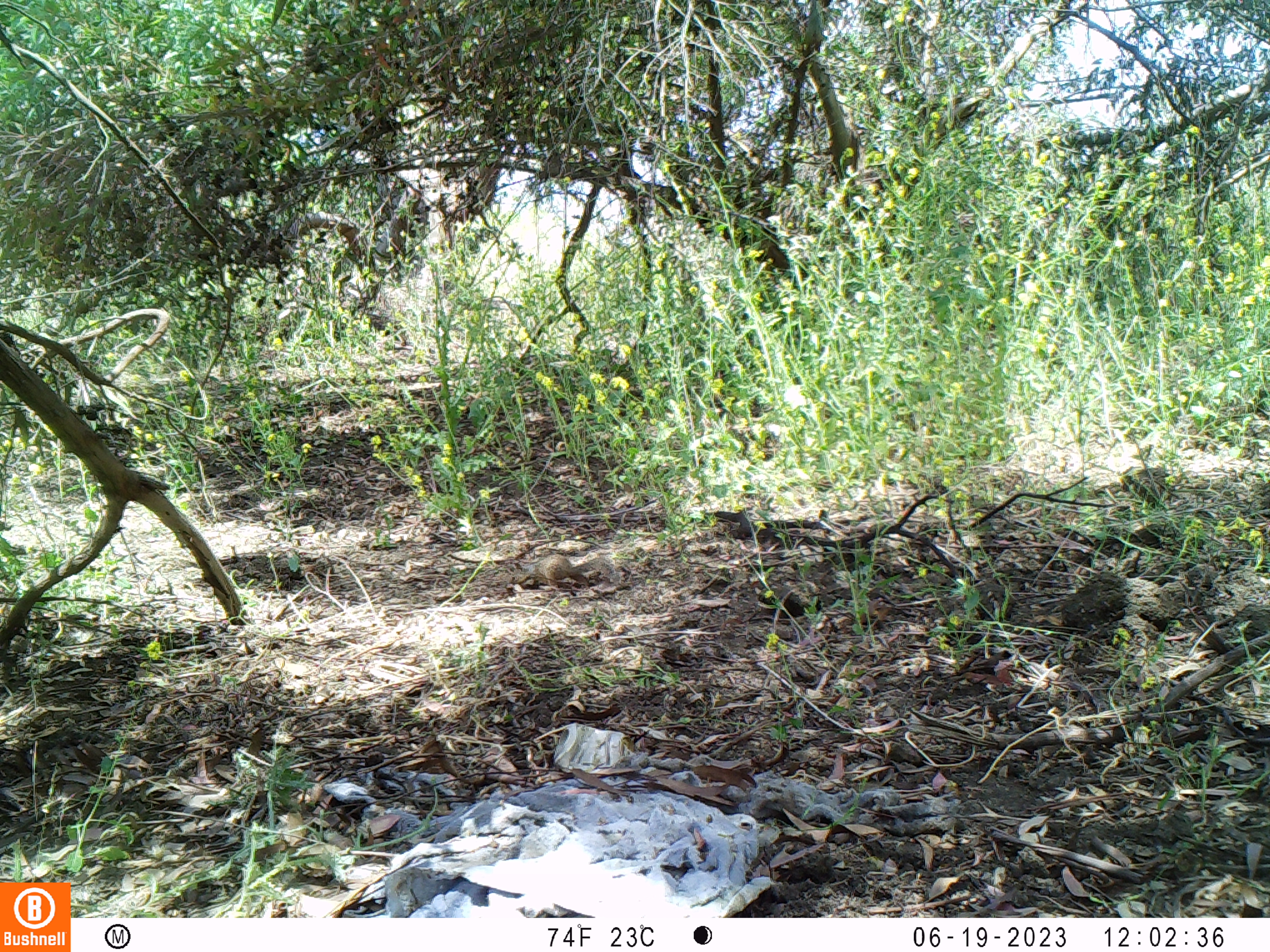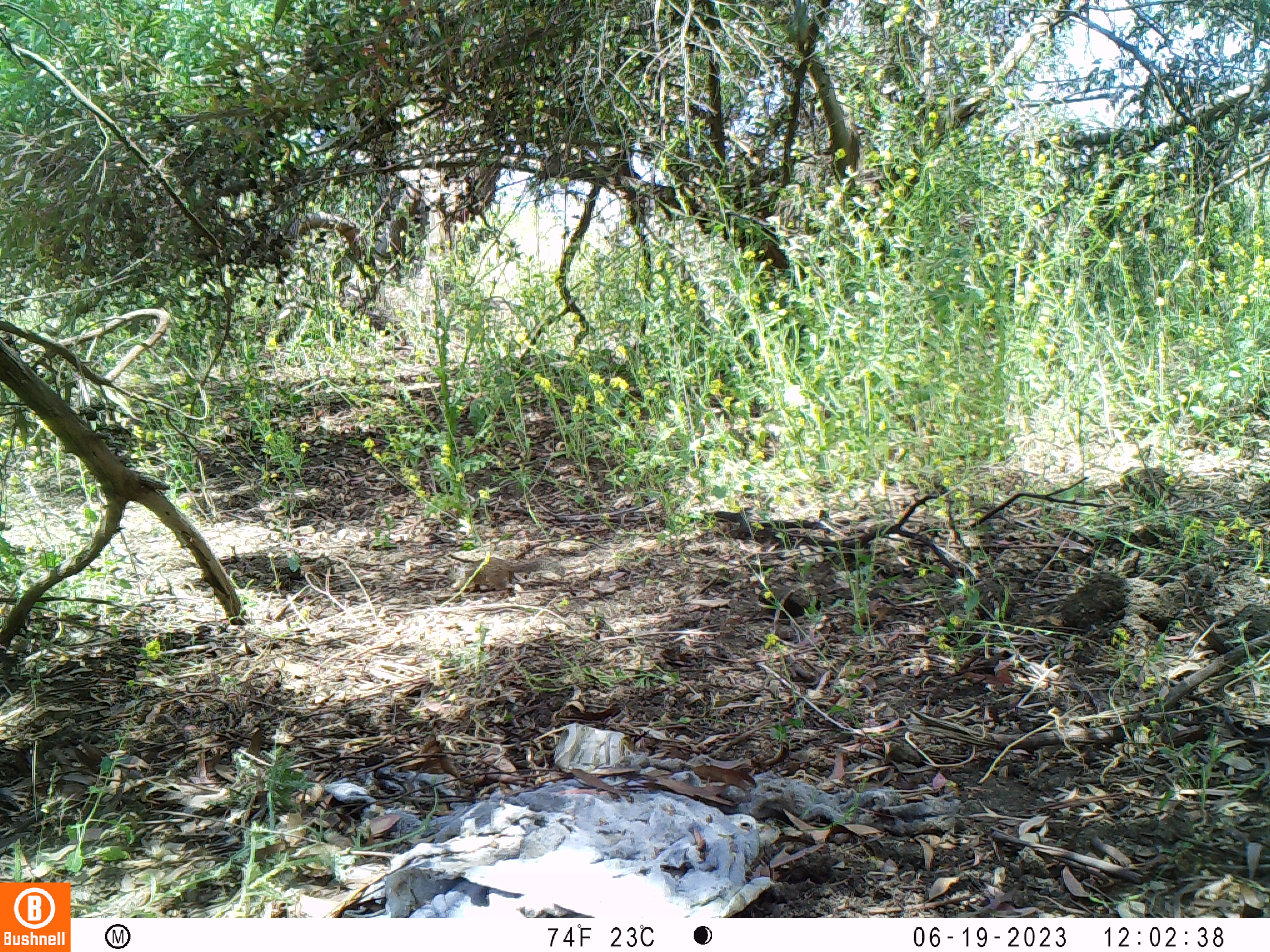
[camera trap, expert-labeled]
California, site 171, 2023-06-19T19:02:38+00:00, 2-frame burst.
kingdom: Animalia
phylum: Chordata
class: Mammalia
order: Rodentia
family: Sciuridae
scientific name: Sciuridae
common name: squirrel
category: unknown squirrel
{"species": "unknown squirrel (squirrel) (Sciuridae)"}